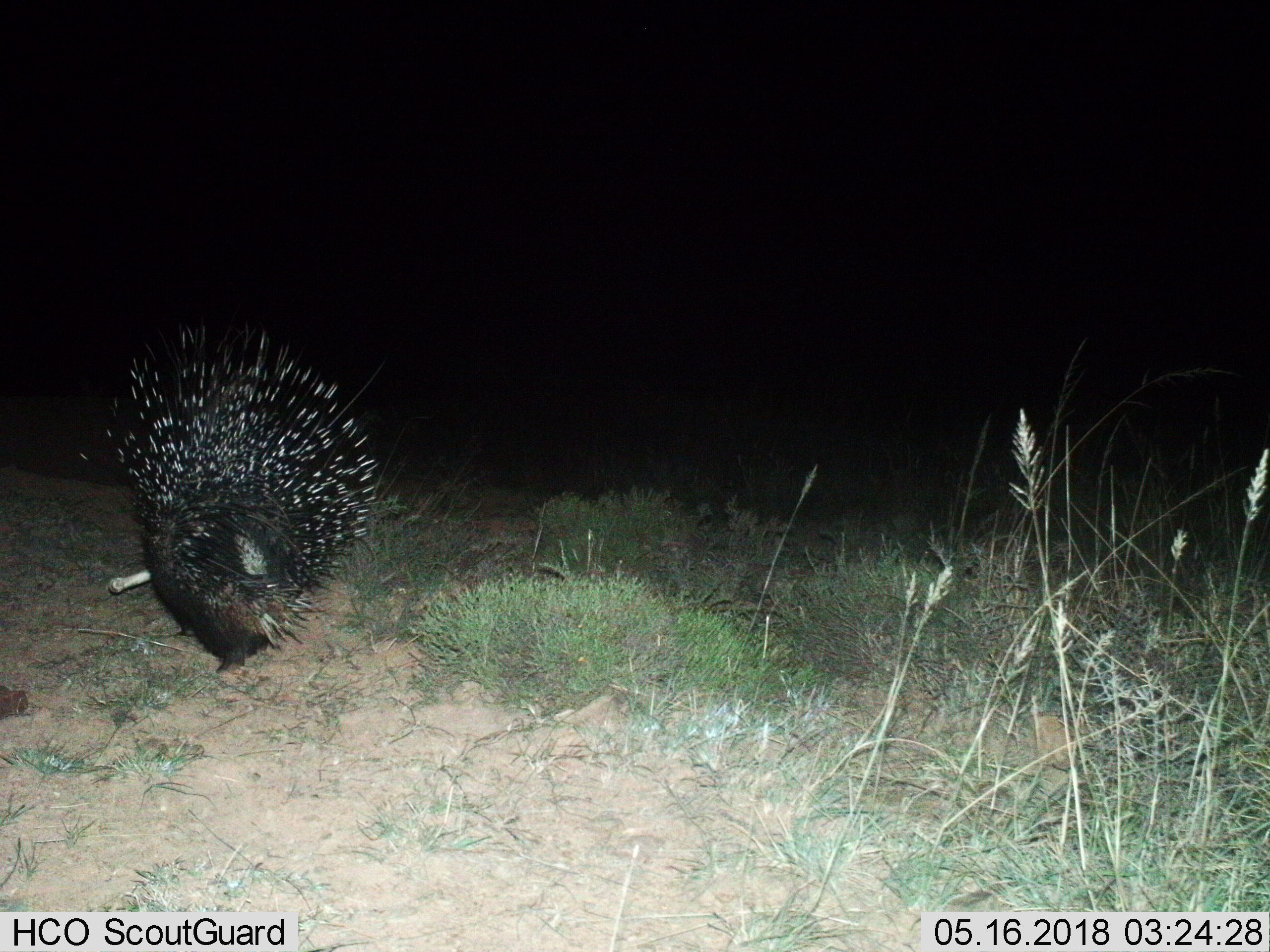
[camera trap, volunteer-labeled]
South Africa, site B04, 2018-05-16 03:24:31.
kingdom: Animalia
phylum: Chordata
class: Mammalia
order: Rodentia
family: Hystricidae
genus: Hystrix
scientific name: Hystrix africaeaustralis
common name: cape porcupine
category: porcupine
Porcupine (cape porcupine) (Hystrix africaeaustralis), count 1. Behavior (volunteer vote fractions): standing 29%, resting 14%, moving 57%, interacting 0%. Young present (vote fraction): 0%. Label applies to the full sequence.